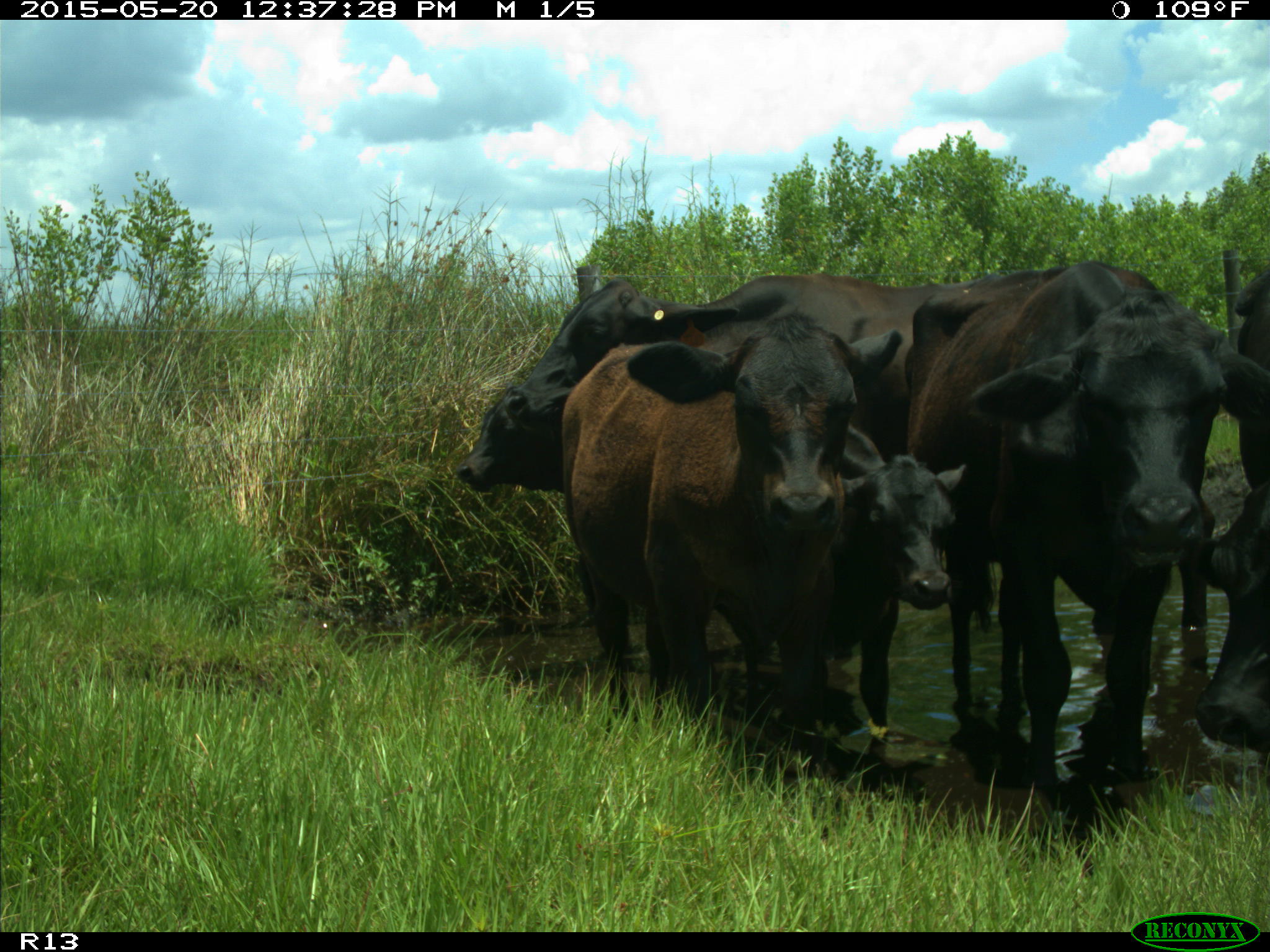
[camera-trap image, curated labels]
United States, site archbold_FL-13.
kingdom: Animalia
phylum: Chordata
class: Mammalia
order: Artiodactyla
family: Bovidae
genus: Bos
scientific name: Bos taurus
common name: domestic cow